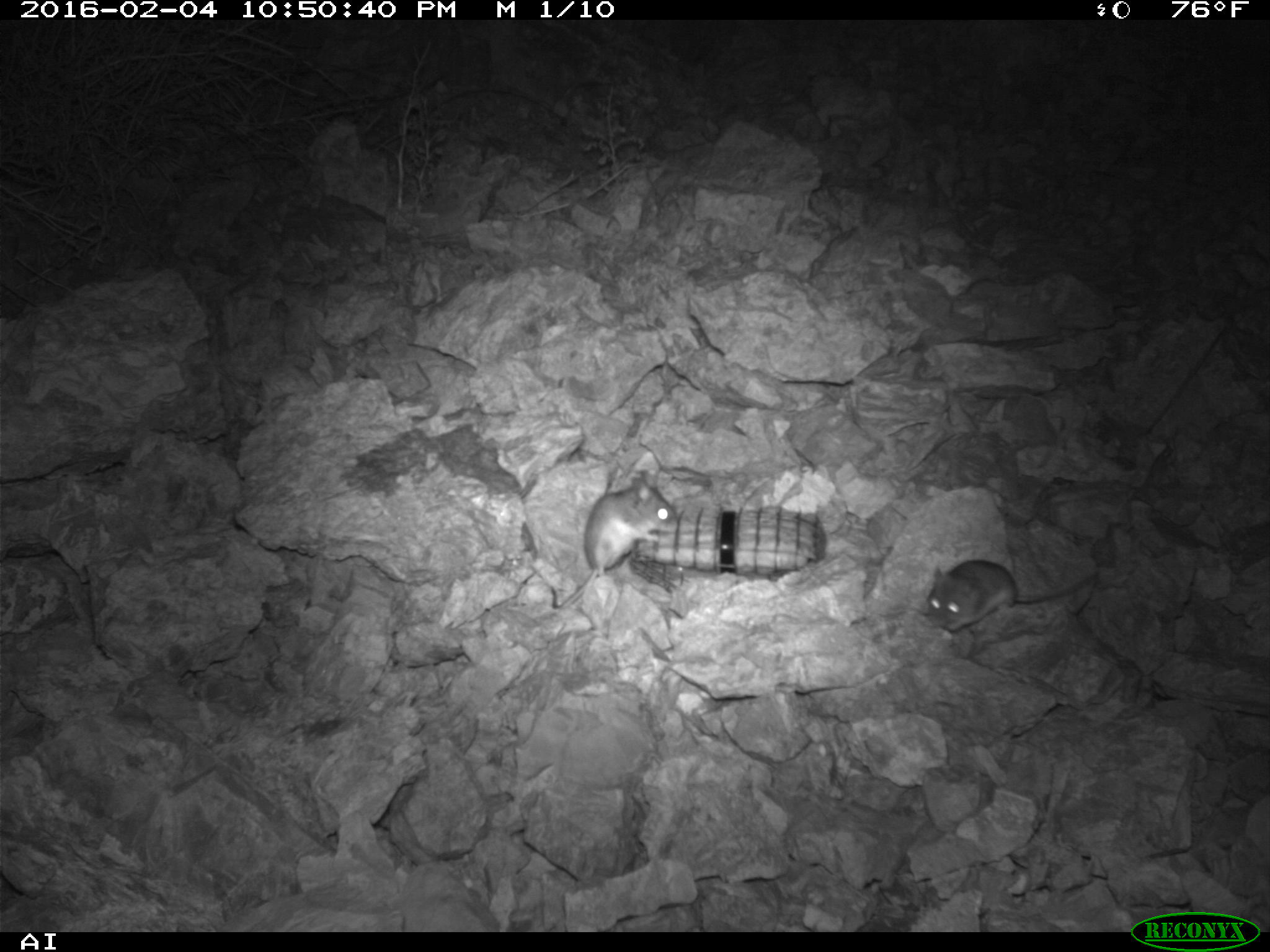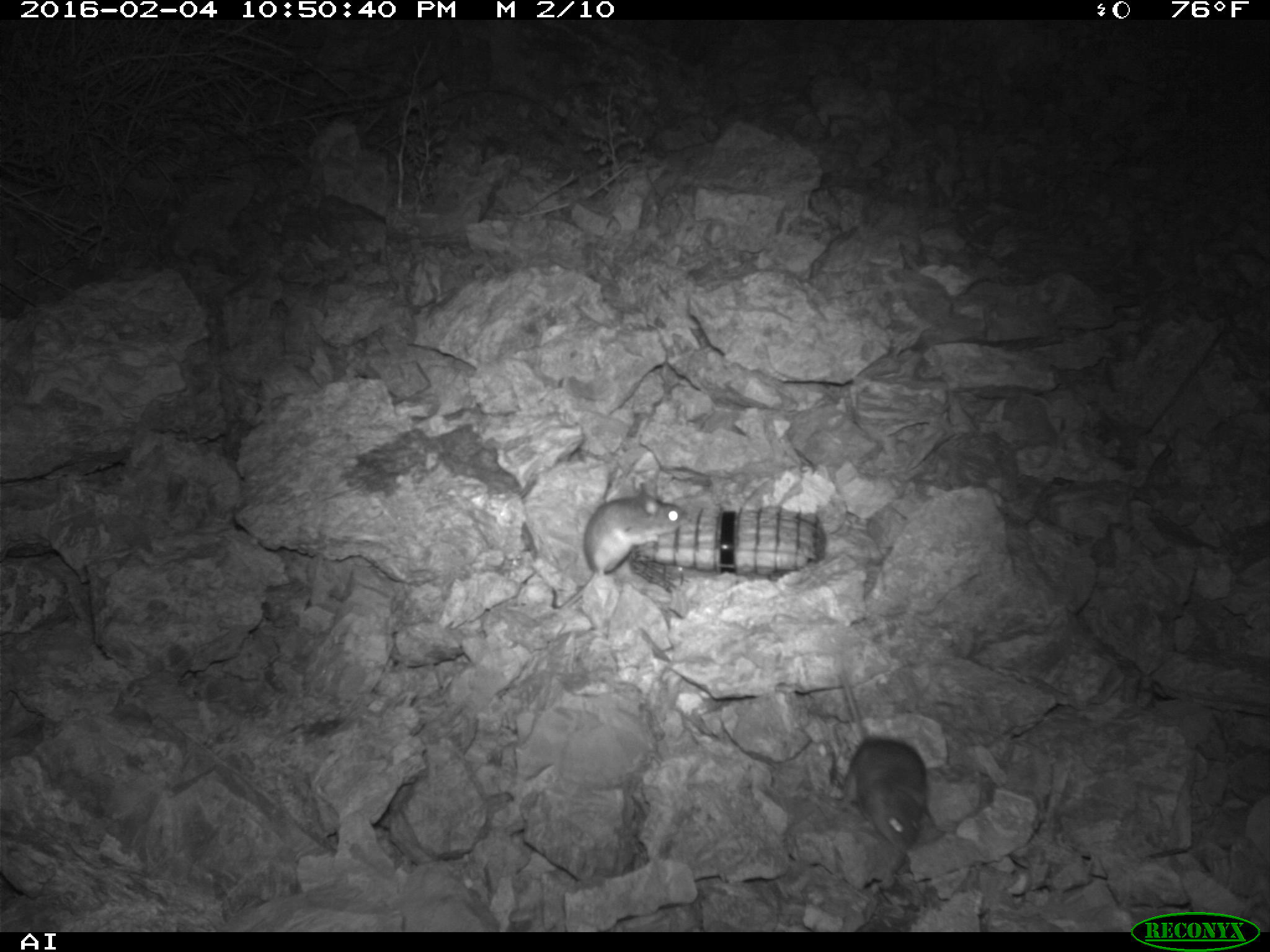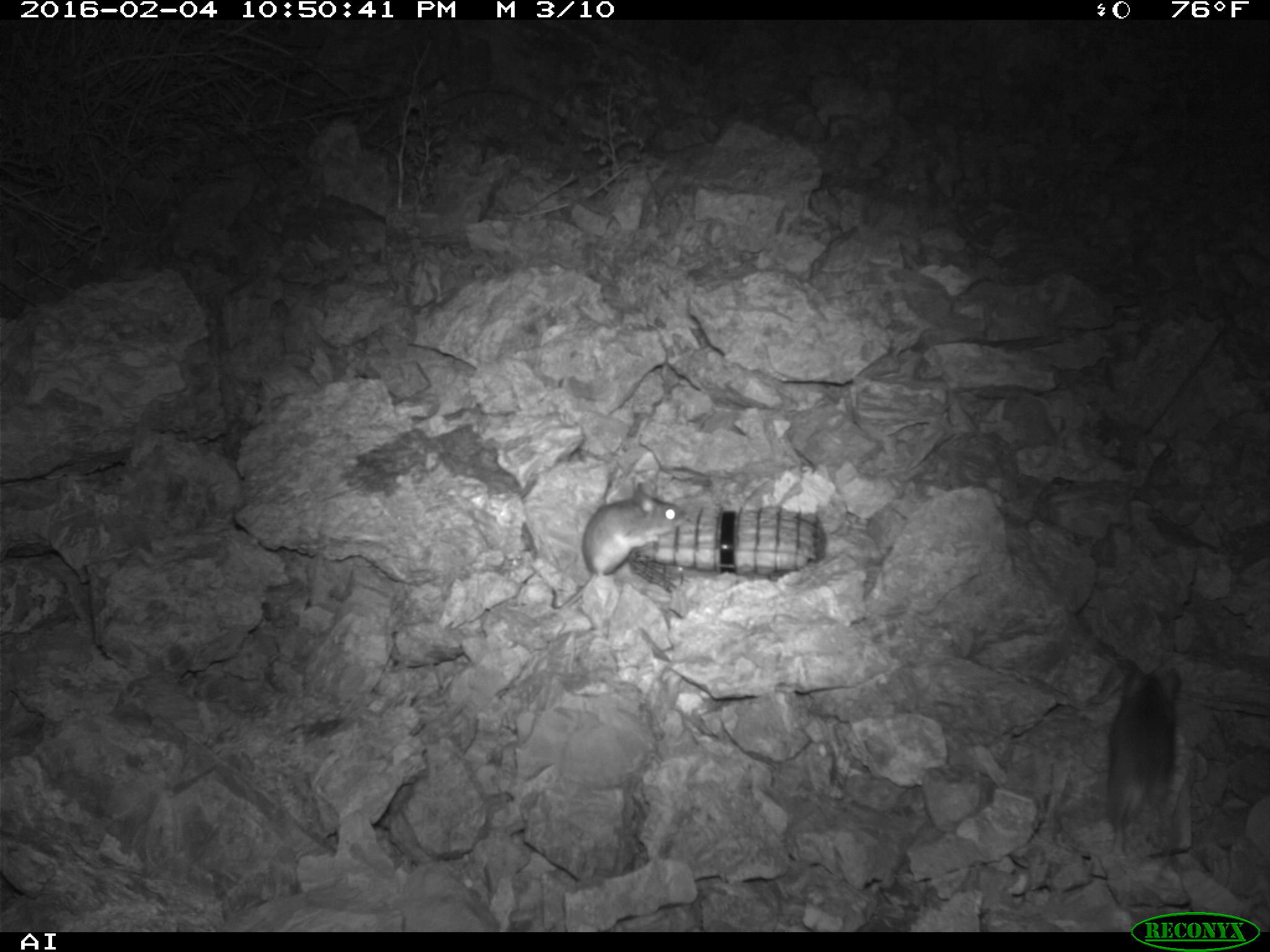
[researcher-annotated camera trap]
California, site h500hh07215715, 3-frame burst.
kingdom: Animalia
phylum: Chordata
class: Mammalia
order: Rodentia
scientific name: Rodentia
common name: rodent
Rodent (Rodentia).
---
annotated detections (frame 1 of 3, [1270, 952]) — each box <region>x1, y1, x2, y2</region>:
rodent: <region>561, 470, 677, 609</region>; <region>926, 560, 1096, 630</region>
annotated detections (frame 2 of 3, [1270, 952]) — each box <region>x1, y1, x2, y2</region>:
rodent: <region>835, 663, 928, 853</region>; <region>557, 480, 687, 609</region>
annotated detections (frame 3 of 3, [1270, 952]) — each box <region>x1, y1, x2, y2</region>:
rodent: <region>556, 480, 690, 612</region>; <region>1105, 664, 1182, 858</region>